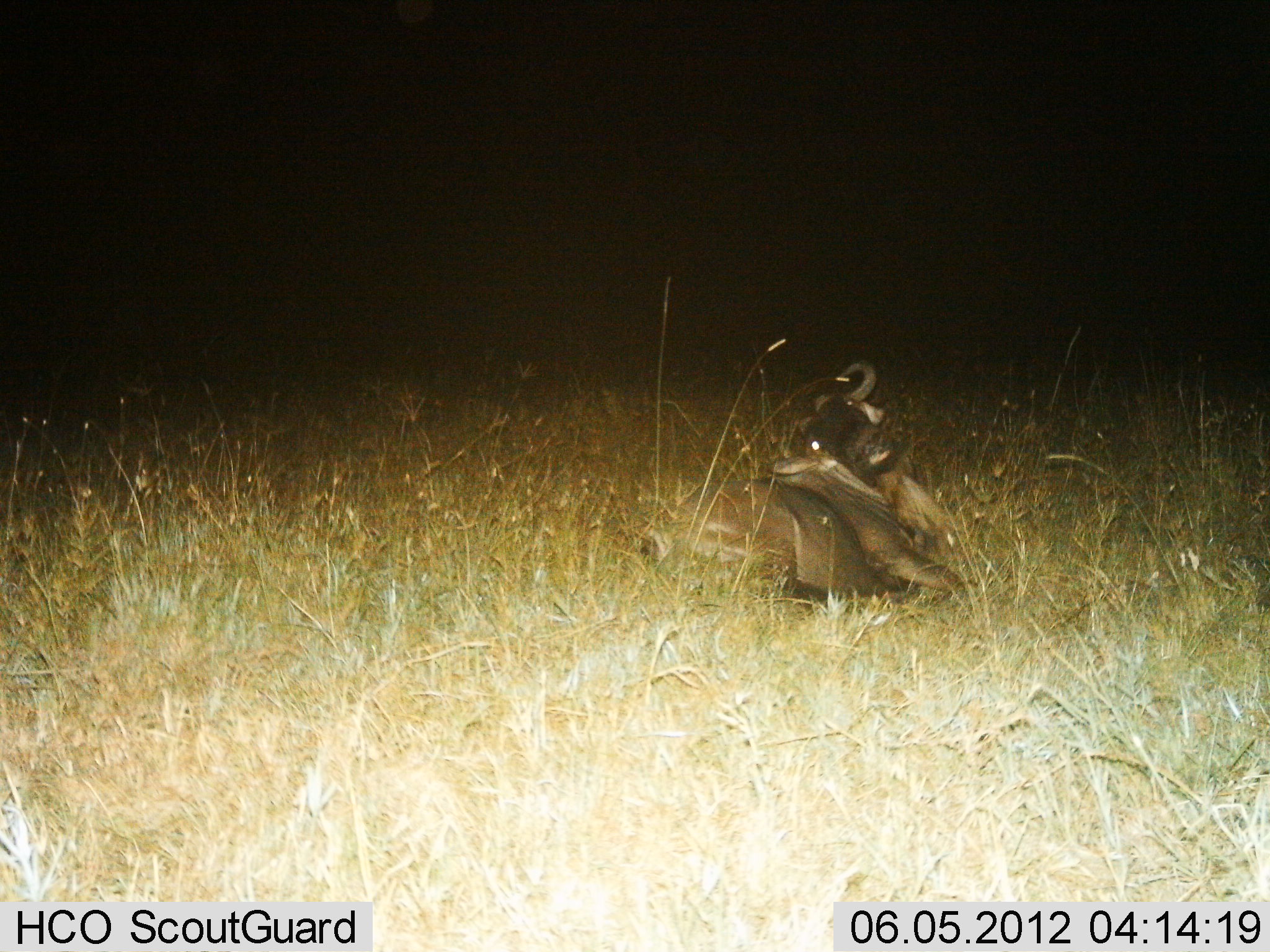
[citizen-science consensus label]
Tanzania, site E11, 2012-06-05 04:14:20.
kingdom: Animalia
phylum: Chordata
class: Mammalia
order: Artiodactyla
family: Bovidae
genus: Connochaetes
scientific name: Connochaetes taurinus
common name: blue wildebeest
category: wildebeest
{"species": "wildebeest (blue wildebeest) (Connochaetes taurinus)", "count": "1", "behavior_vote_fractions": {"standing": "10%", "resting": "90%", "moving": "0%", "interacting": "0%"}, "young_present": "10%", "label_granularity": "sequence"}